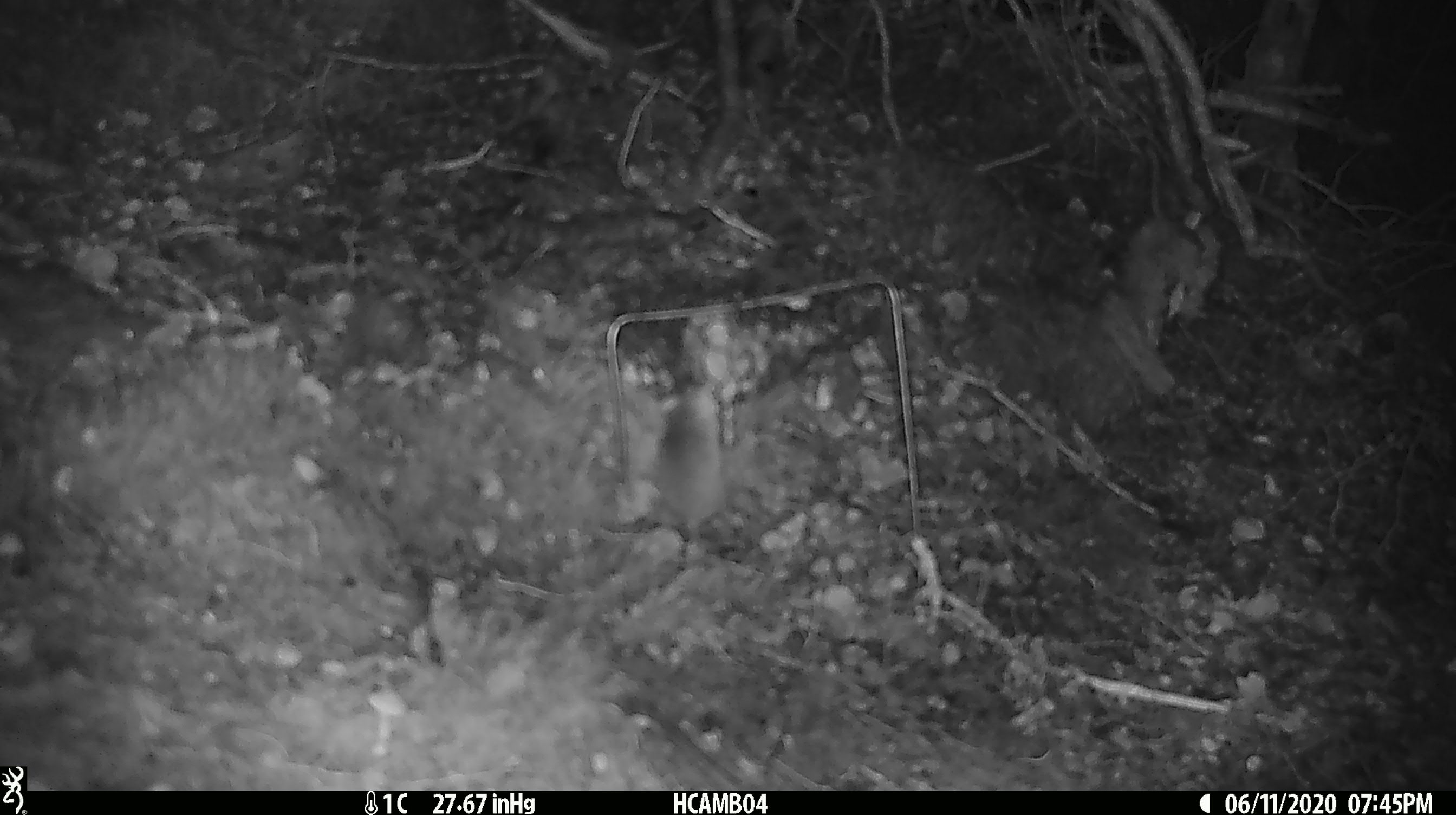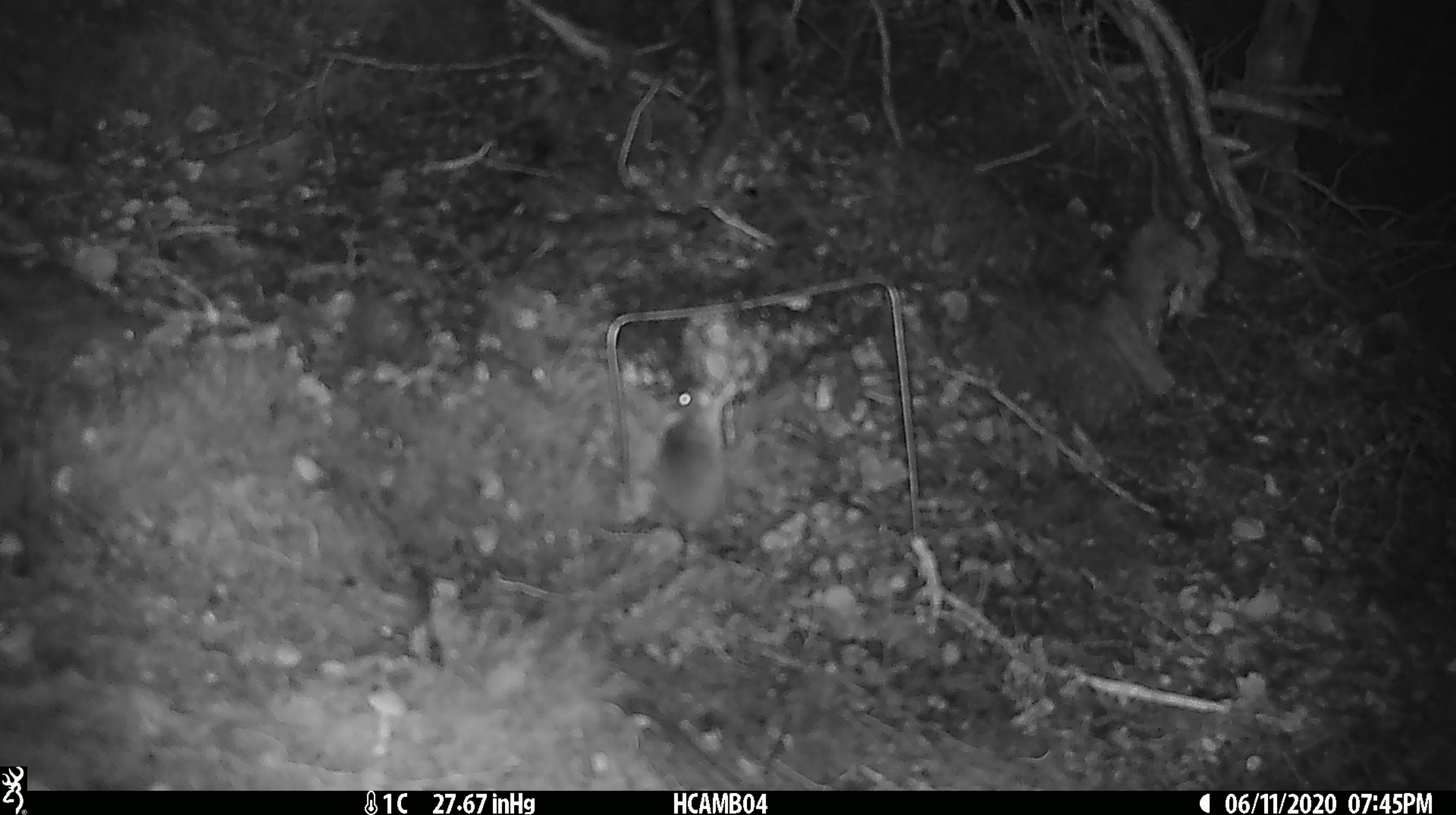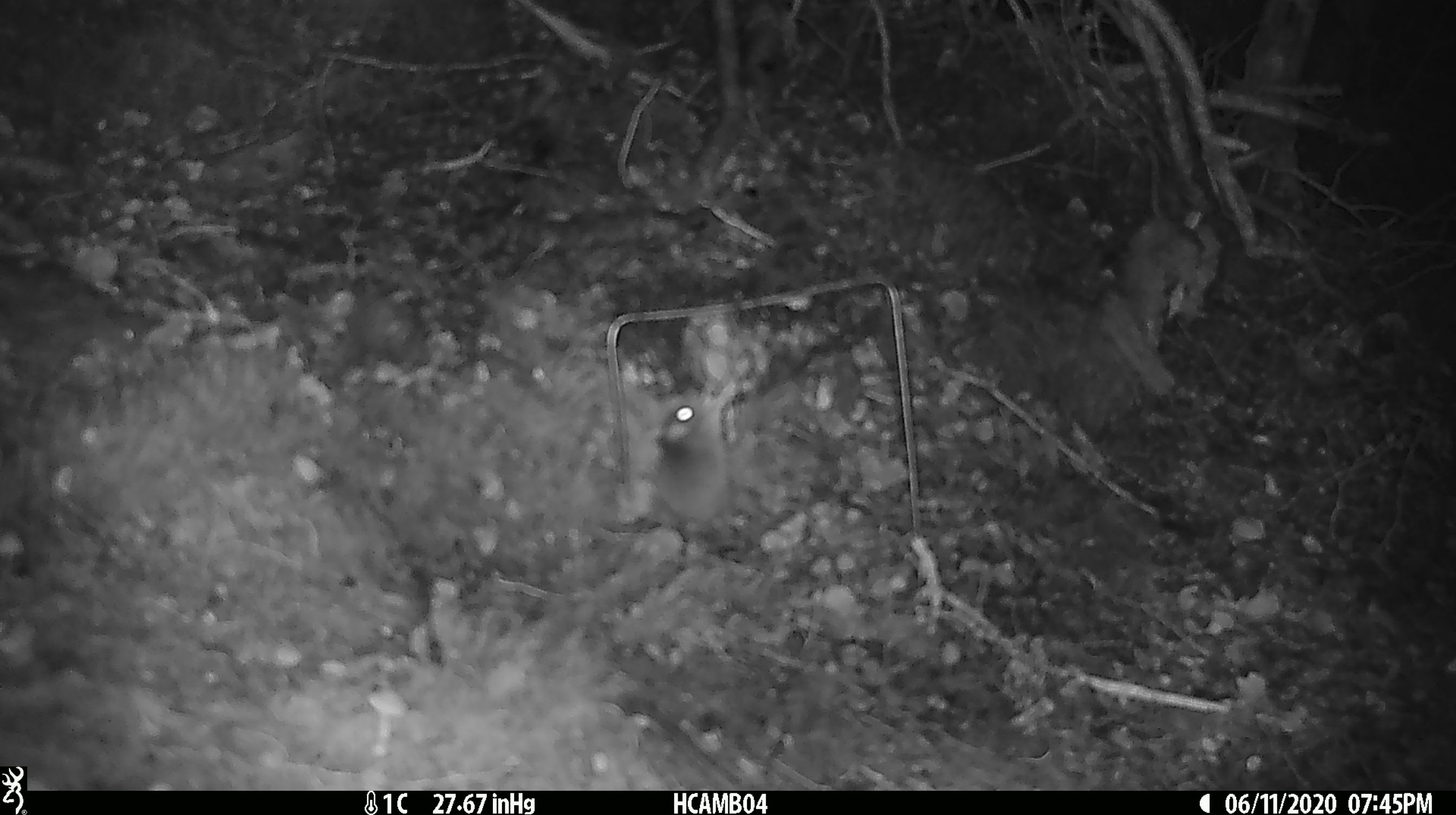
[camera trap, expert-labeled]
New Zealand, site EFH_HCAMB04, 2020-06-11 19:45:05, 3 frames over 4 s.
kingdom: Animalia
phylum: Chordata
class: Mammalia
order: Rodentia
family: Muridae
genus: Mus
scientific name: Mus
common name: mouse